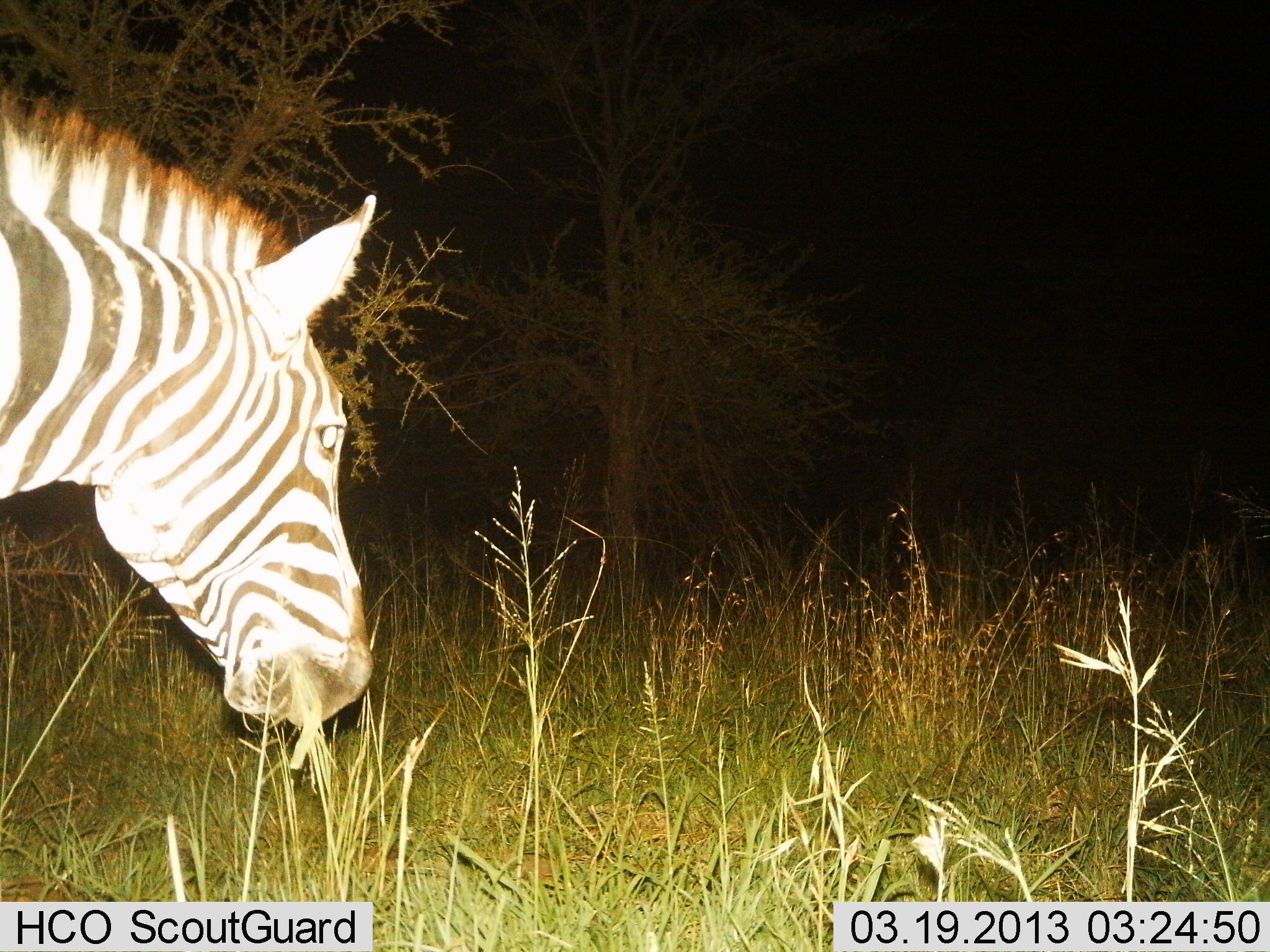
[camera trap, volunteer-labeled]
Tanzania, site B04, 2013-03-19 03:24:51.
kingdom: Animalia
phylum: Chordata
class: Mammalia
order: Perissodactyla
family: Equidae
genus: Equus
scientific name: Equus quagga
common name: plains zebra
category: zebra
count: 1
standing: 25%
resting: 0%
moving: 30%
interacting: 0%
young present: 0%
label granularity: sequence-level